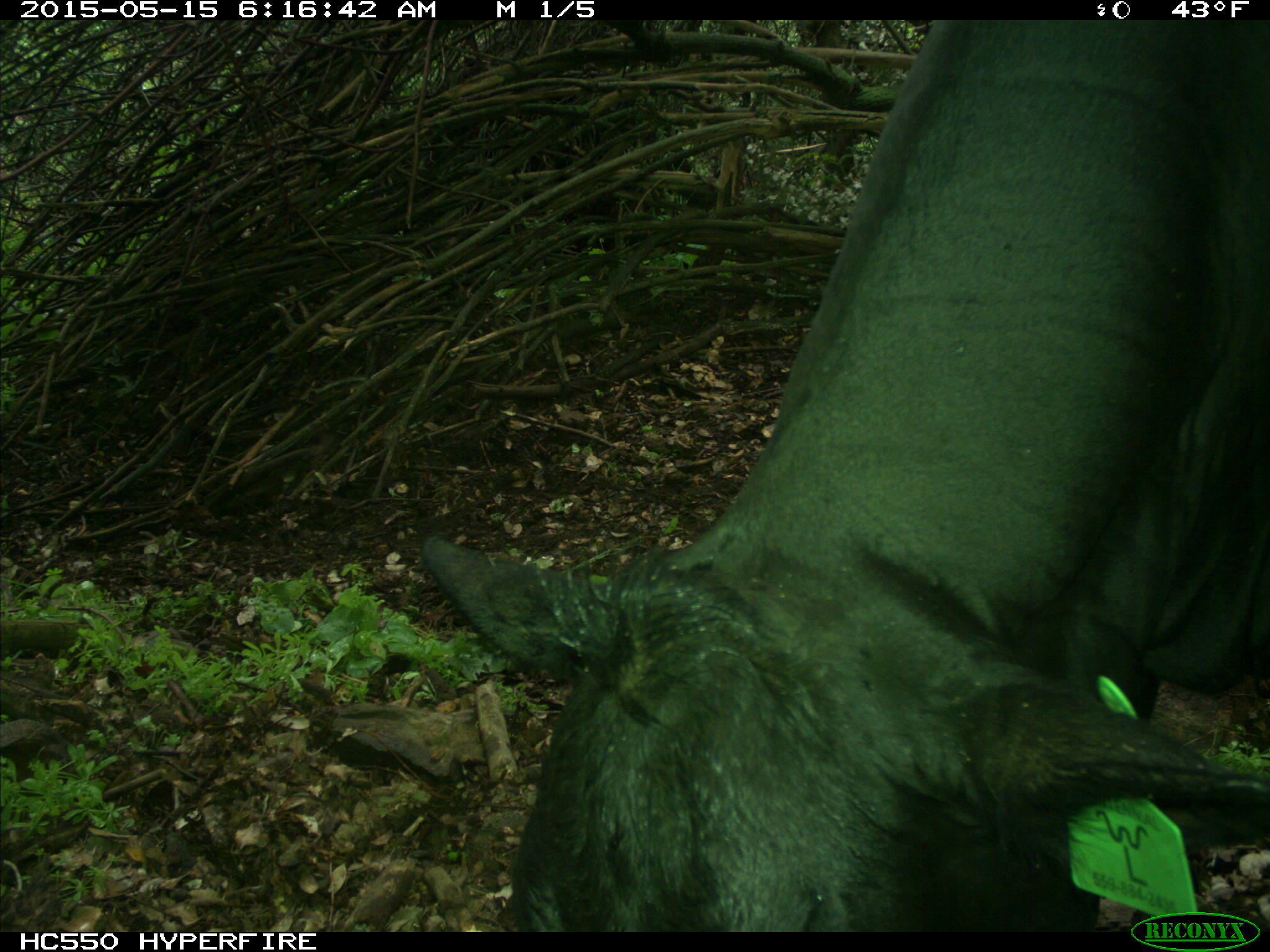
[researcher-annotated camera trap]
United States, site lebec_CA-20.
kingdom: Animalia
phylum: Chordata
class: Mammalia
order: Artiodactyla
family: Bovidae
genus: Bos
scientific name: Bos taurus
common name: domestic cow